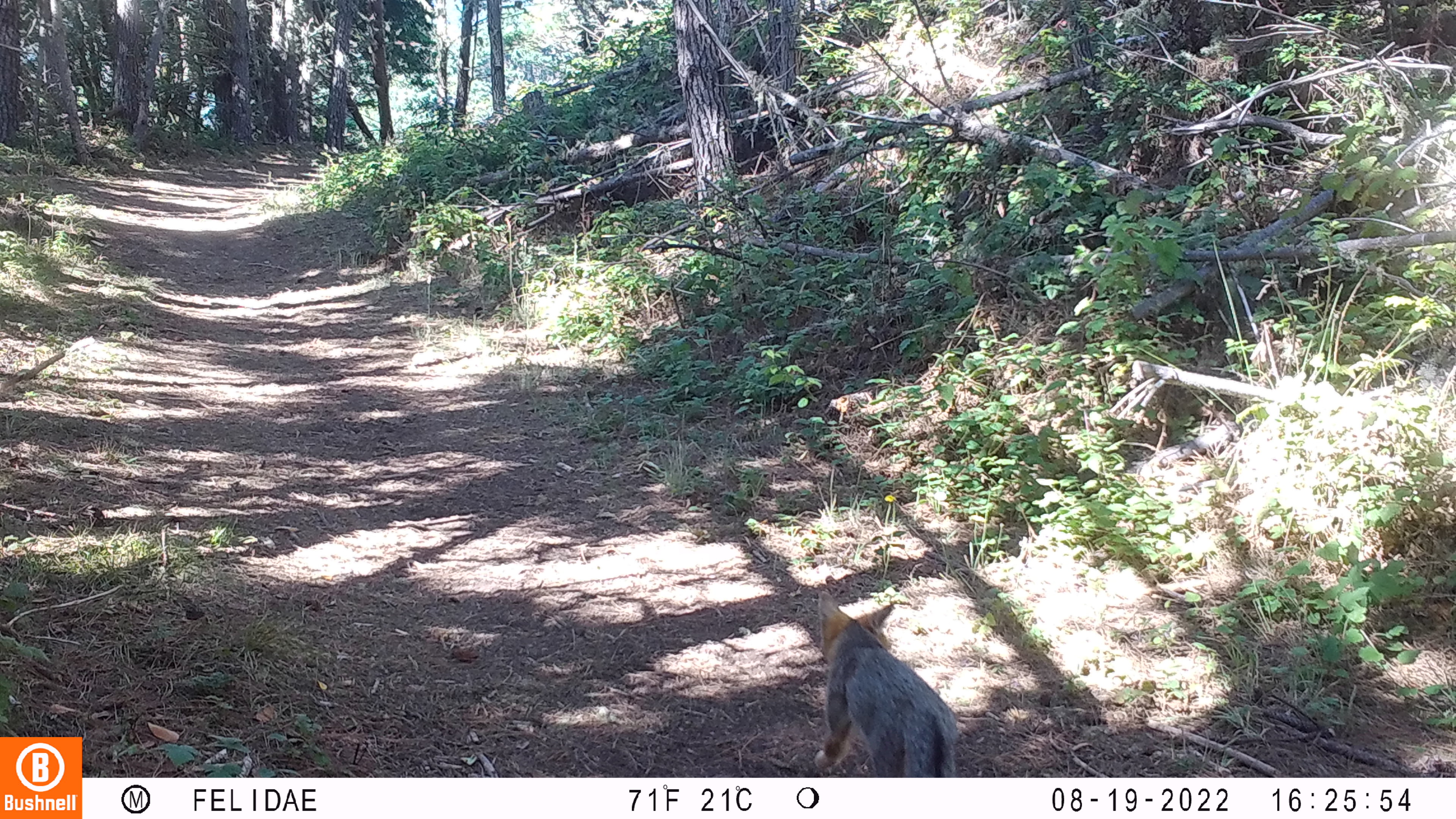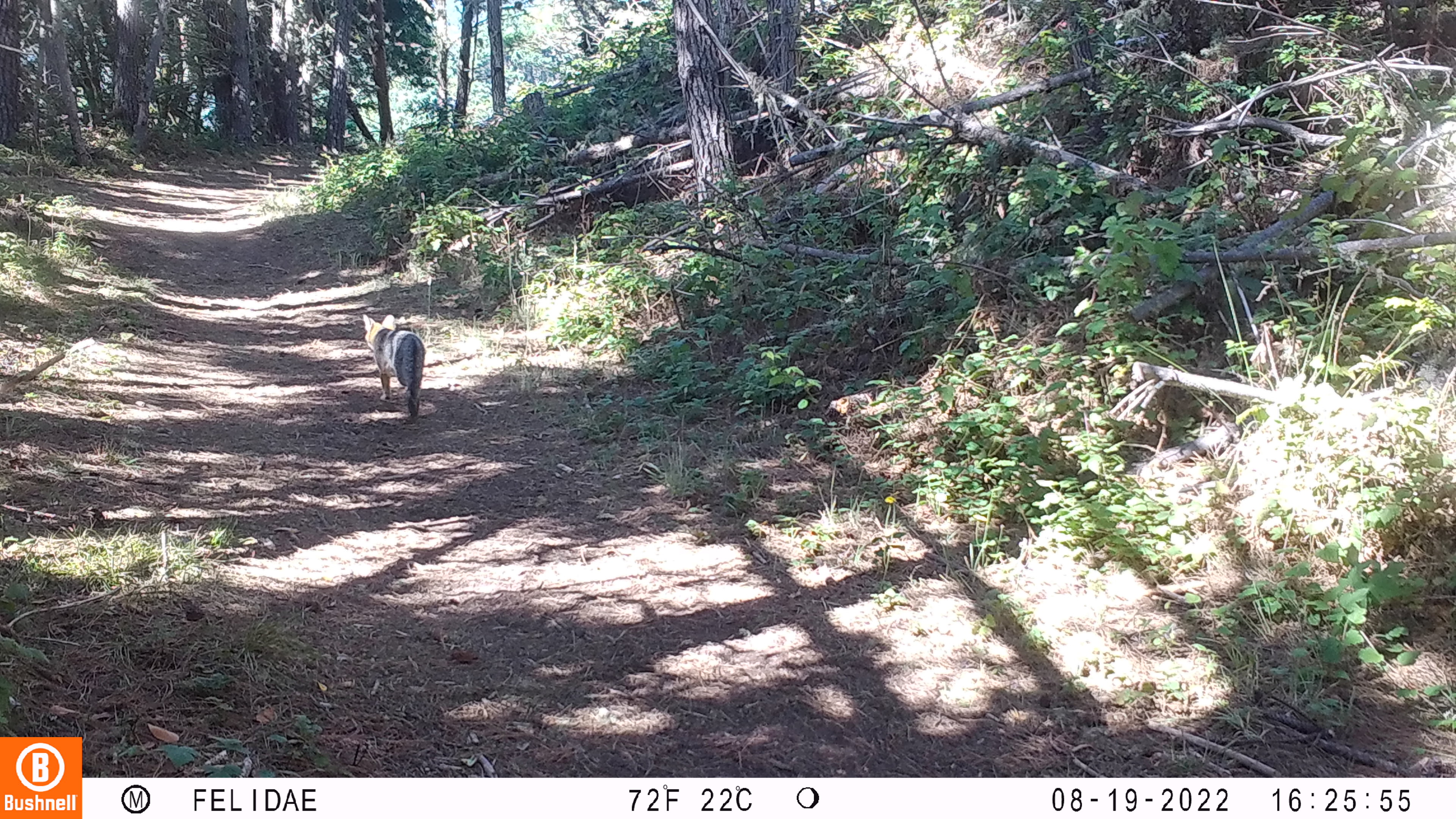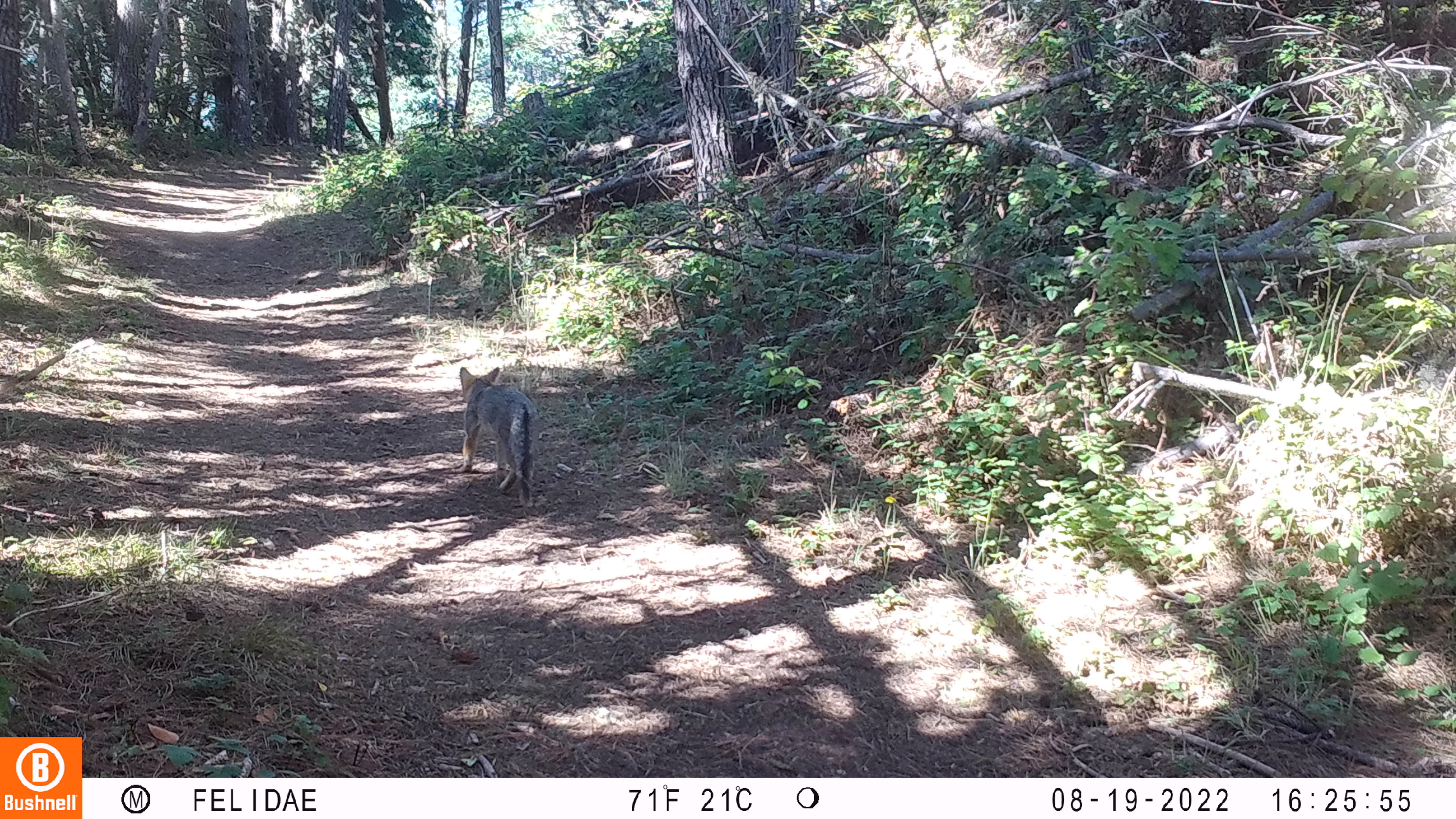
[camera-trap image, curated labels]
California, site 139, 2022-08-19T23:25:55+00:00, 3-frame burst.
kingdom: Animalia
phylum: Chordata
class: Mammalia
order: Carnivora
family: Canidae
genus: Urocyon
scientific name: Urocyon cinereoargenteus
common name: gray fox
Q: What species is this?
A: Gray fox (Urocyon cinereoargenteus).